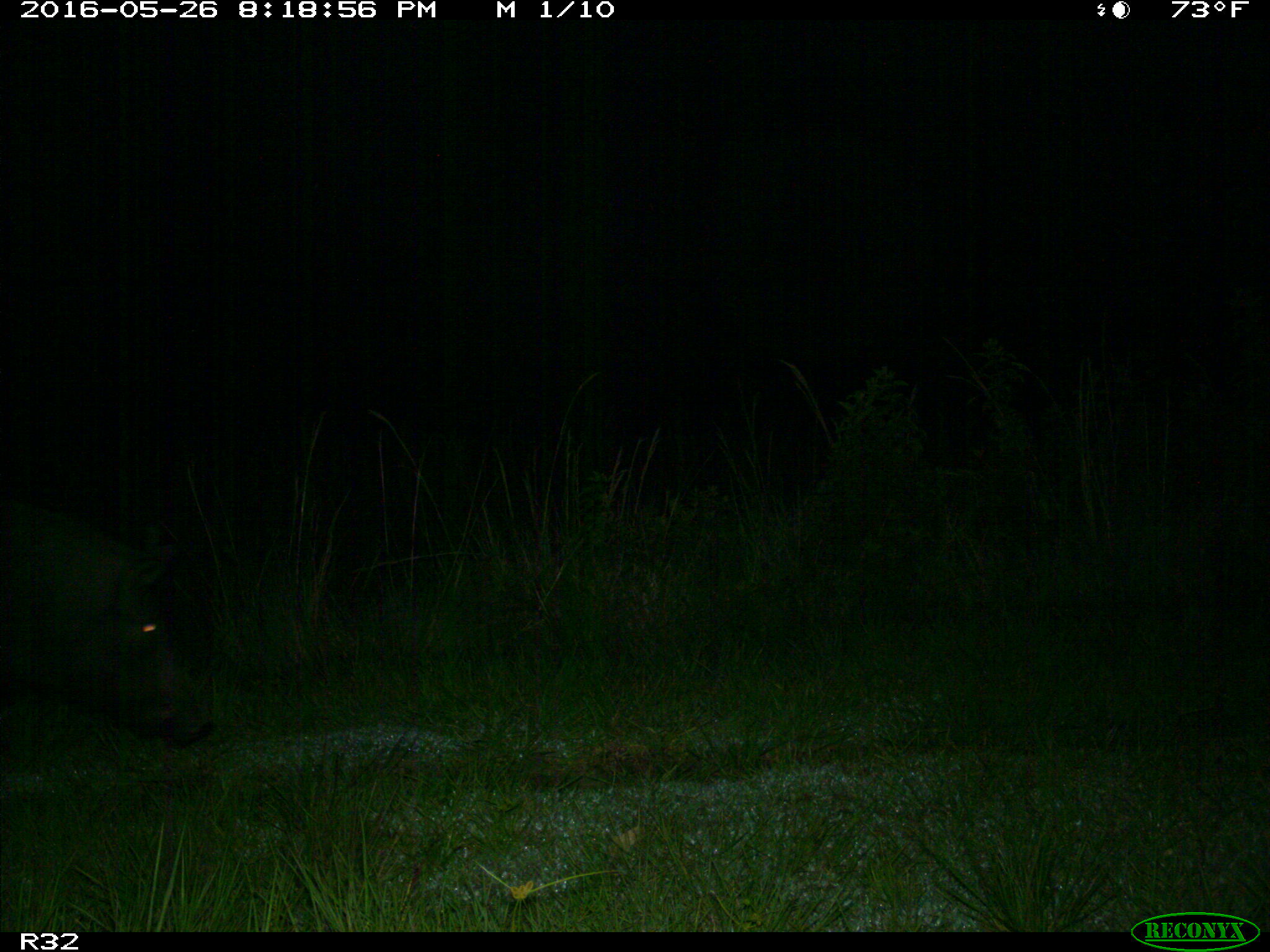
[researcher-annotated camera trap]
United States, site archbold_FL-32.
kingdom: Animalia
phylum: Chordata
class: Mammalia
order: Artiodactyla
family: Suidae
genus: Sus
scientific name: Sus scrofa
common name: wild boar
Sus scrofa (wild boar).